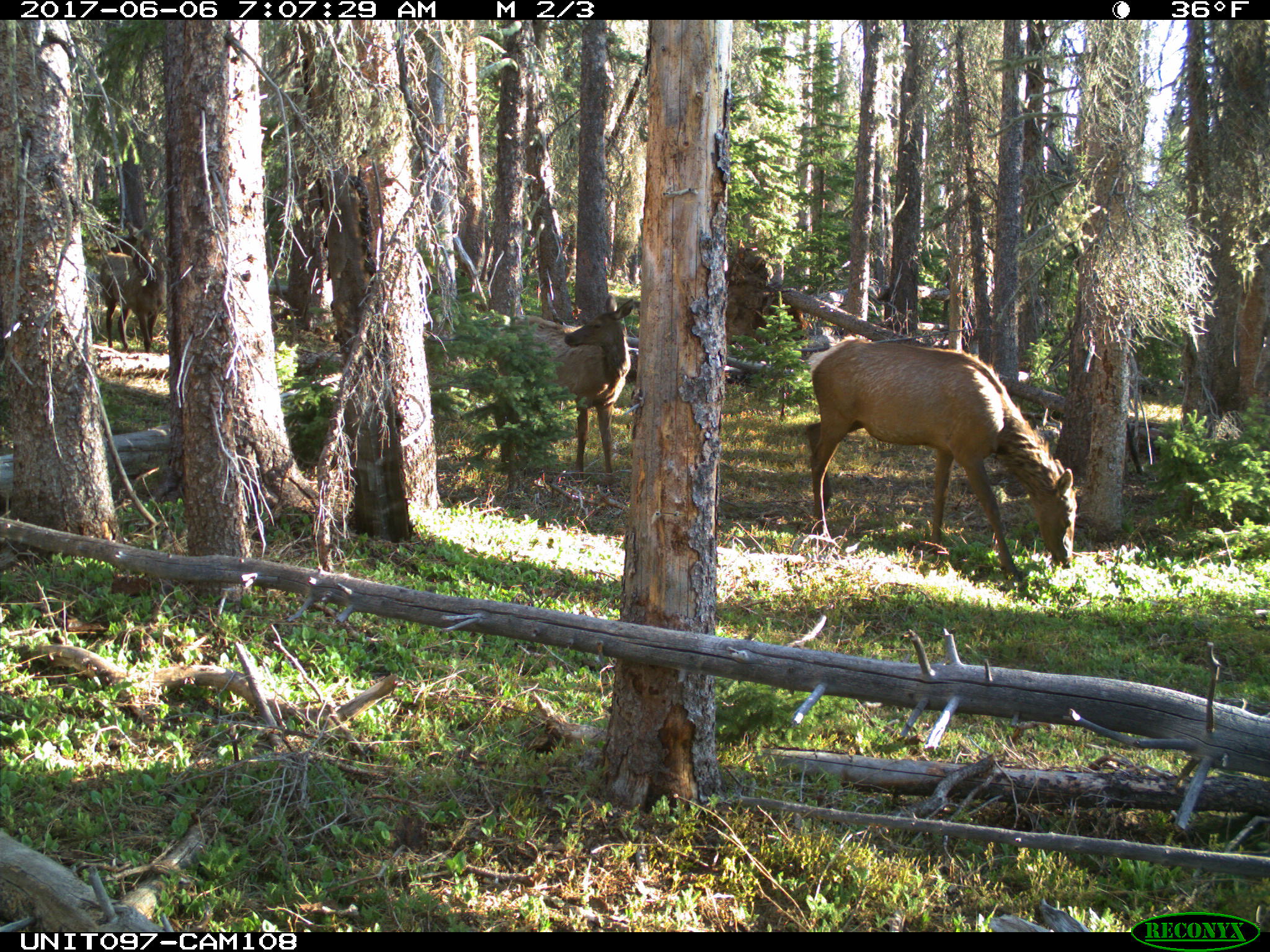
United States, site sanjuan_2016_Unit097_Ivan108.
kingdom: Animalia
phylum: Chordata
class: Mammalia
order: Artiodactyla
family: Cervidae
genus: Cervus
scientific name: Cervus elaphus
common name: red deer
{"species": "Cervus elaphus (red deer)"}